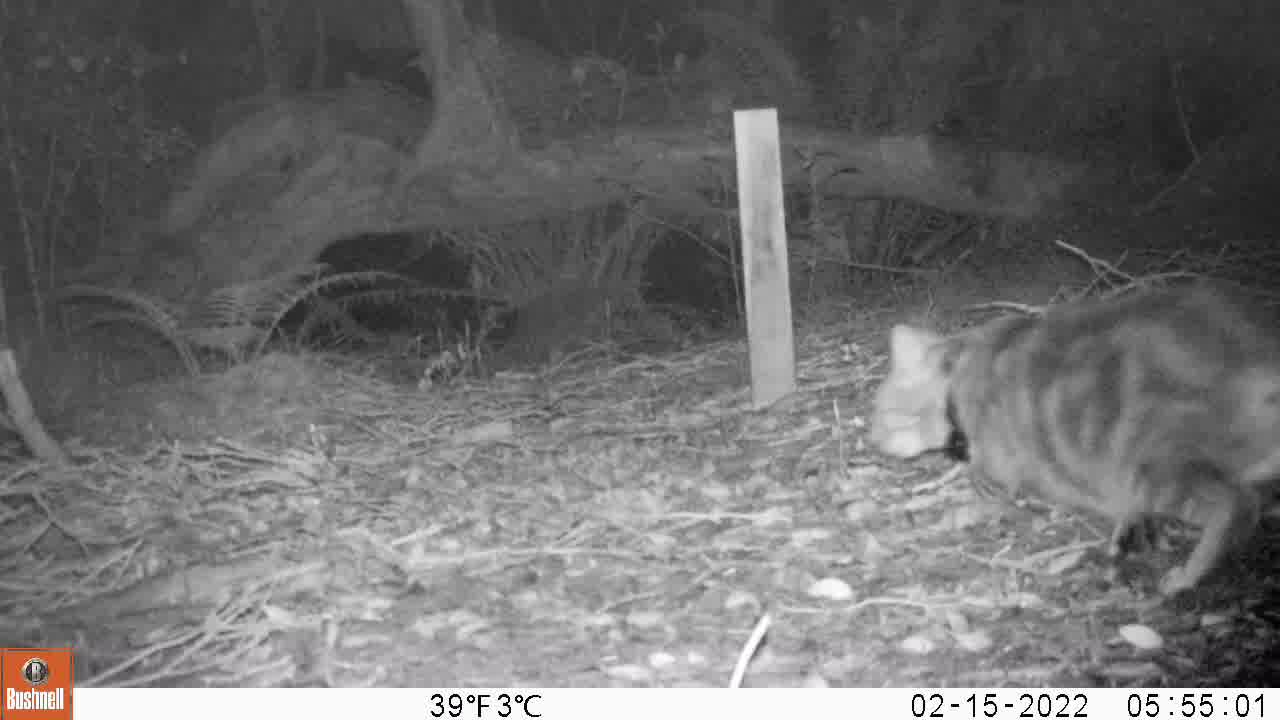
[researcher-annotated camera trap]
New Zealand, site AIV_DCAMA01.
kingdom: Animalia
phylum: Chordata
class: Mammalia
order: Carnivora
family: Felidae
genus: Felis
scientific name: Felis catus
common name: domestic cat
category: cat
Cat (domestic cat) (Felis catus).